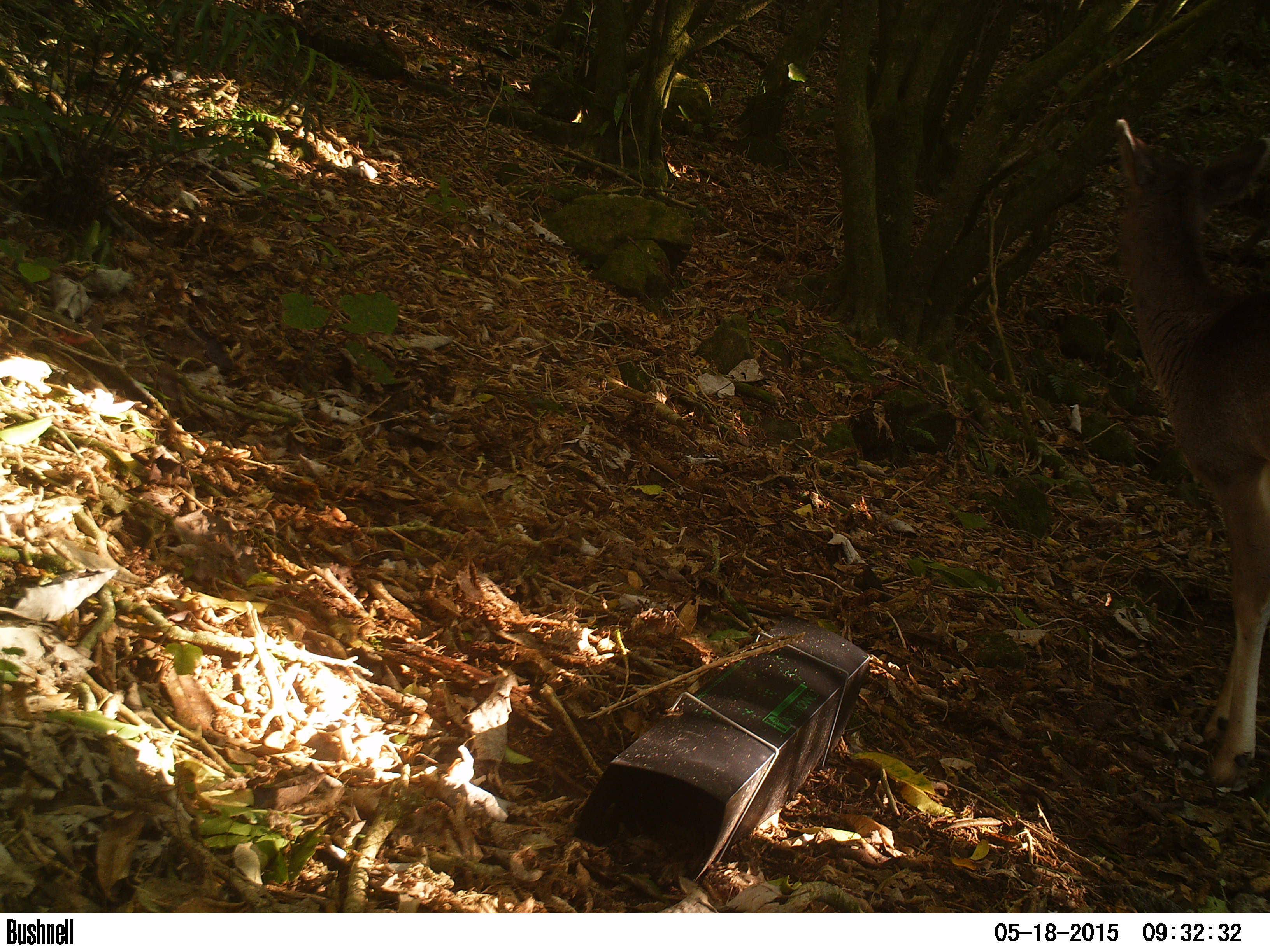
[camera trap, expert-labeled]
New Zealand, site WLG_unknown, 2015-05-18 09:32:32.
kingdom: Animalia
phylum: Chordata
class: Mammalia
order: Artiodactyla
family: Cervidae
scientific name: Cervidae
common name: deer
Deer (Cervidae).